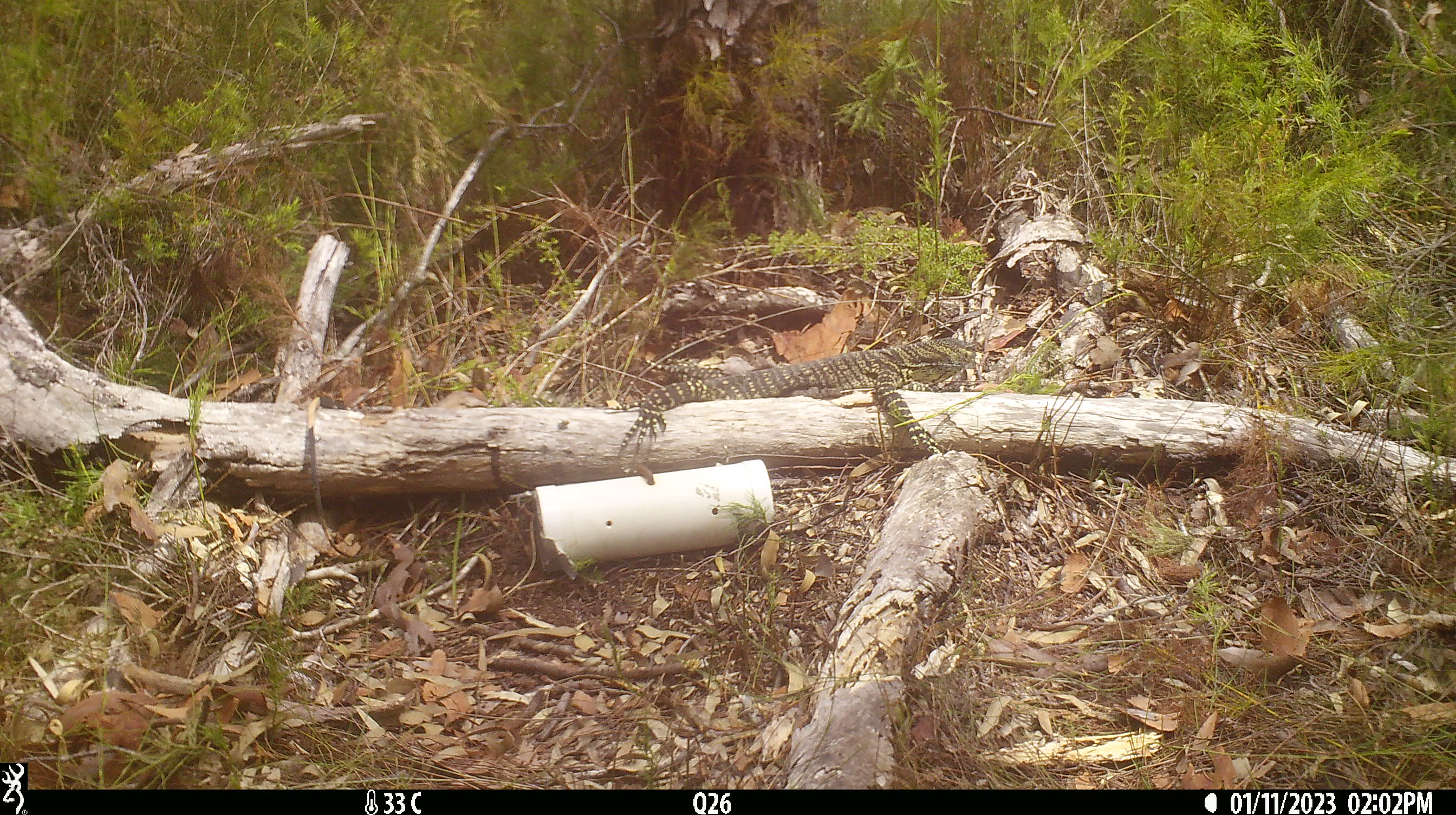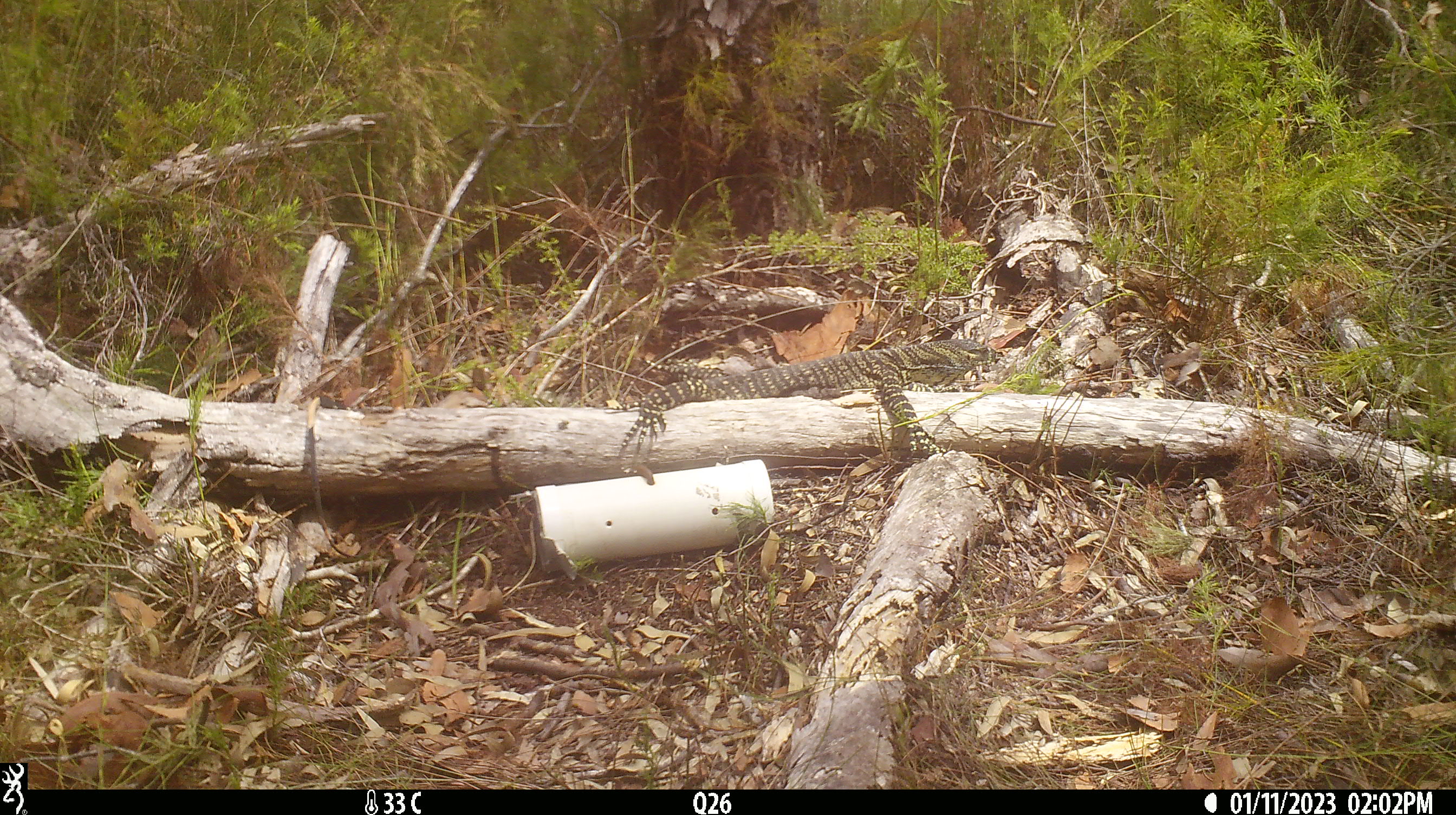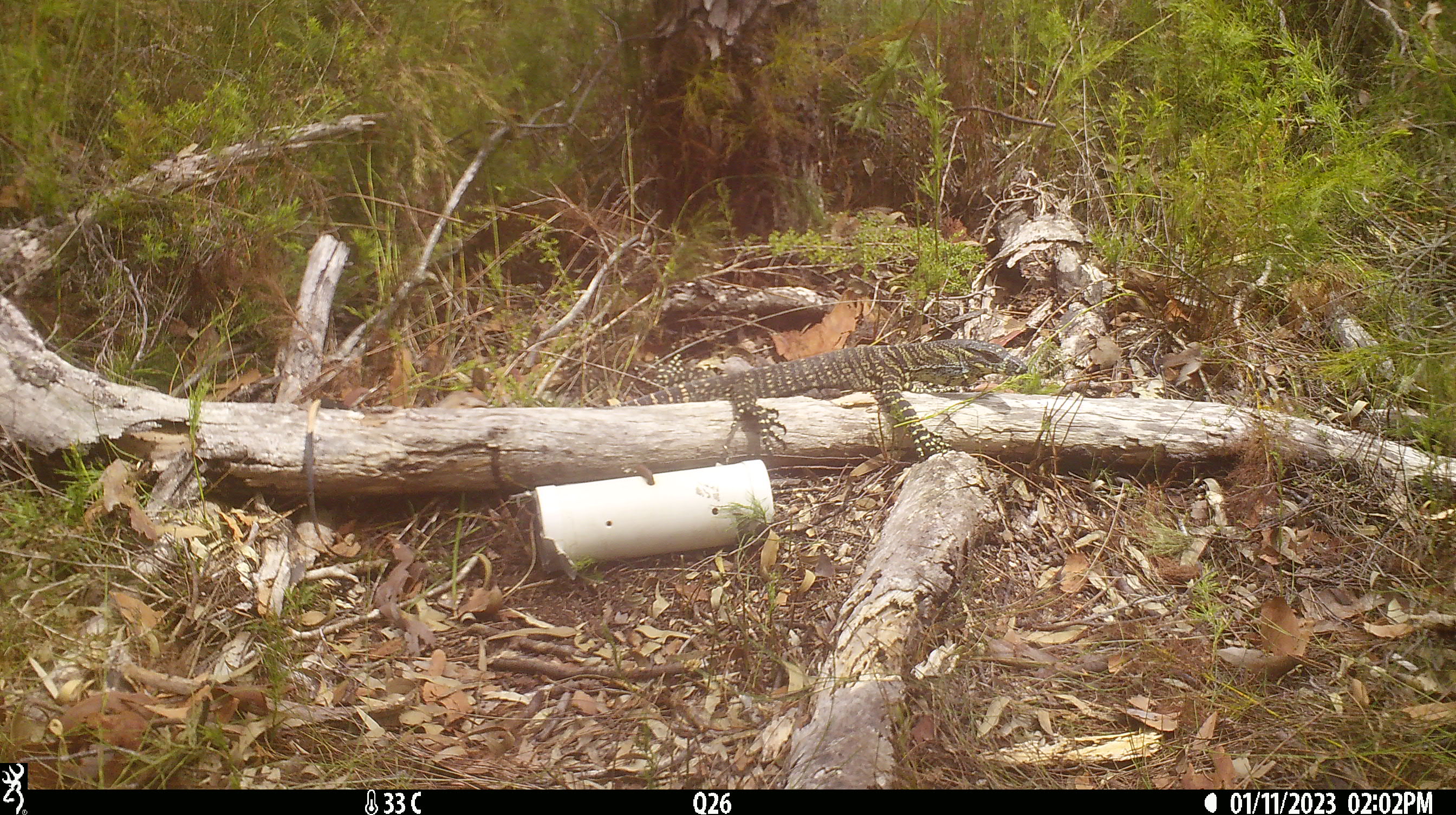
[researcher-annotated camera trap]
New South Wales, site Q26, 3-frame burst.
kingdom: Animalia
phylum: Chordata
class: Reptilia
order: Squamata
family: Varanidae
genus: Varanus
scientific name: Varanus varius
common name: lace monitor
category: goanna